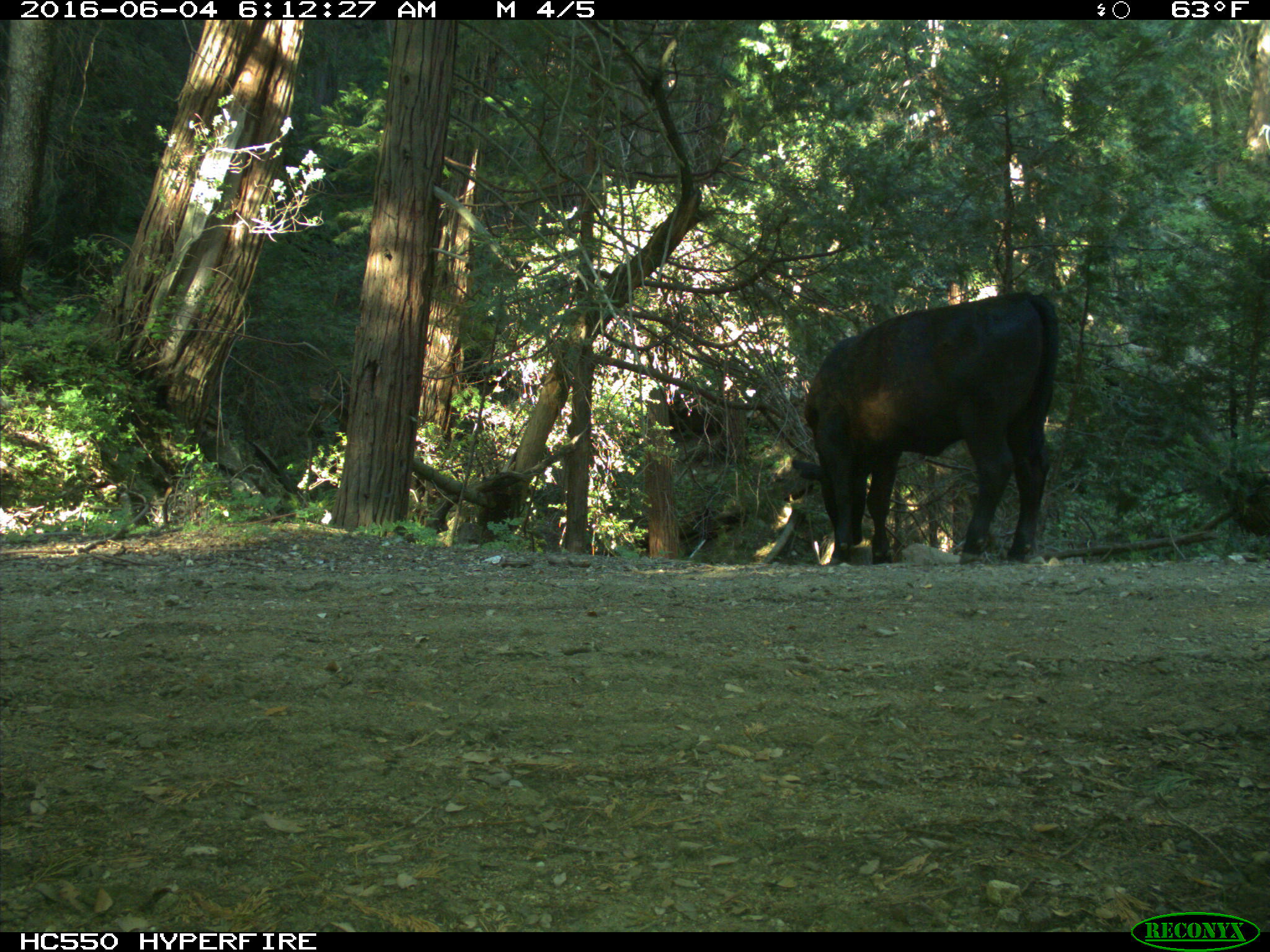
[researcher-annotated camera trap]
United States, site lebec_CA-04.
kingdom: Animalia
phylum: Chordata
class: Mammalia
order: Artiodactyla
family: Bovidae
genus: Bos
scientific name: Bos taurus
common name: domestic cow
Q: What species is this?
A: Bos taurus (domestic cow).